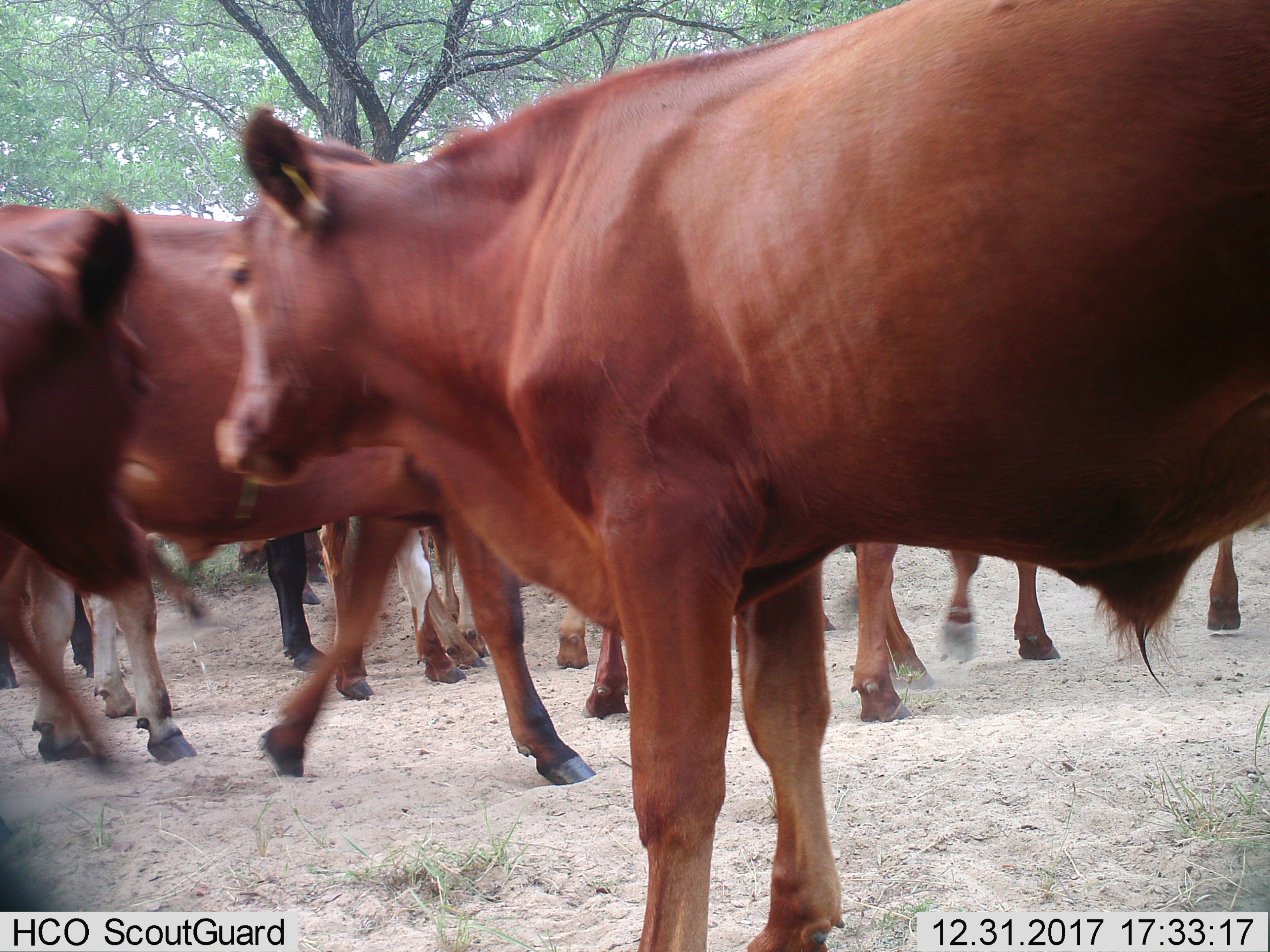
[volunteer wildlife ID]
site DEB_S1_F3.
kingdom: Animalia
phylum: Chordata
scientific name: Vertebrata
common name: domestic animal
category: domesticanimal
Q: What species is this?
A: Domesticanimal (domestic animal) (Vertebrata).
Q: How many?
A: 9.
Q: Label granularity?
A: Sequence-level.